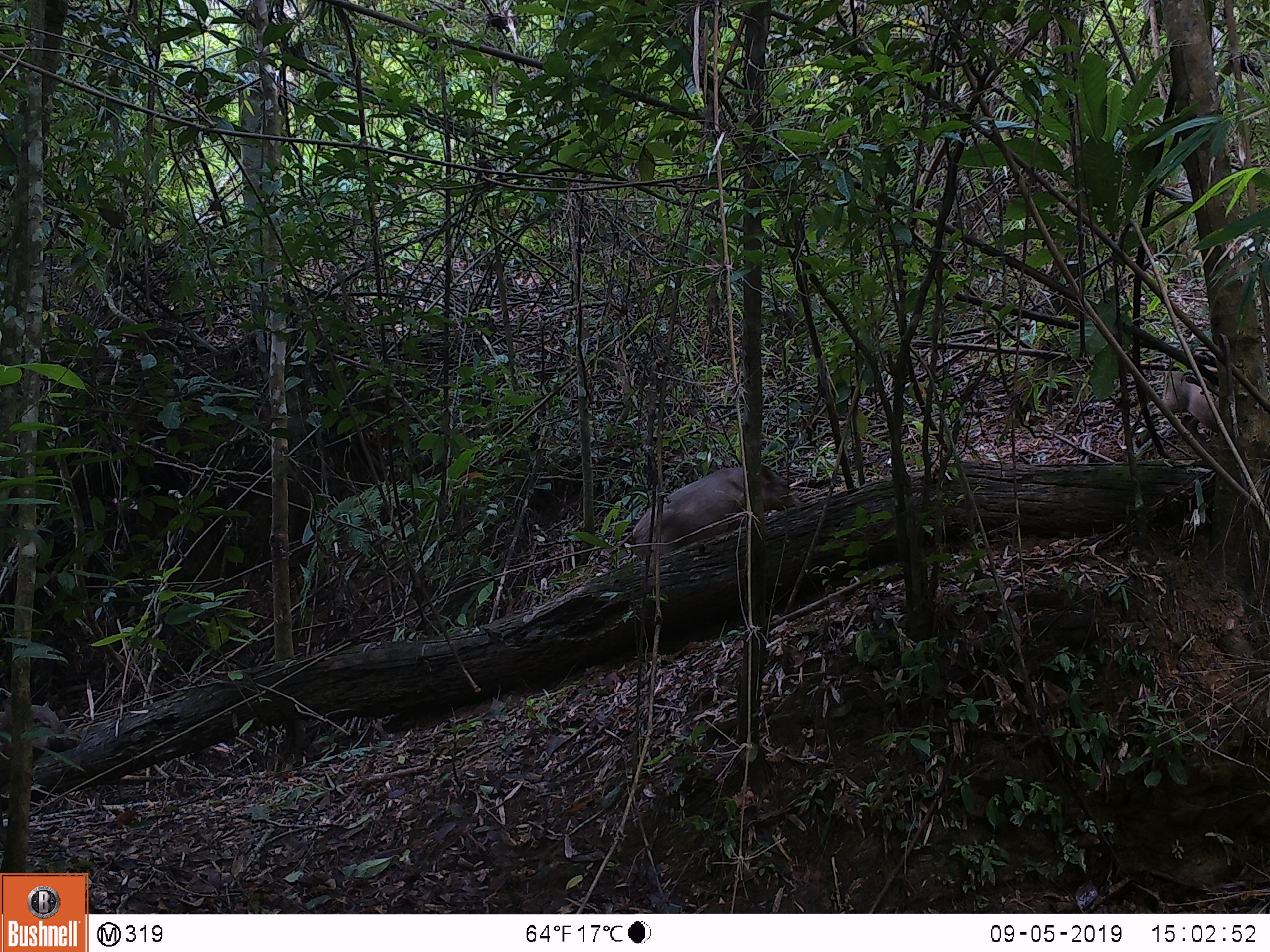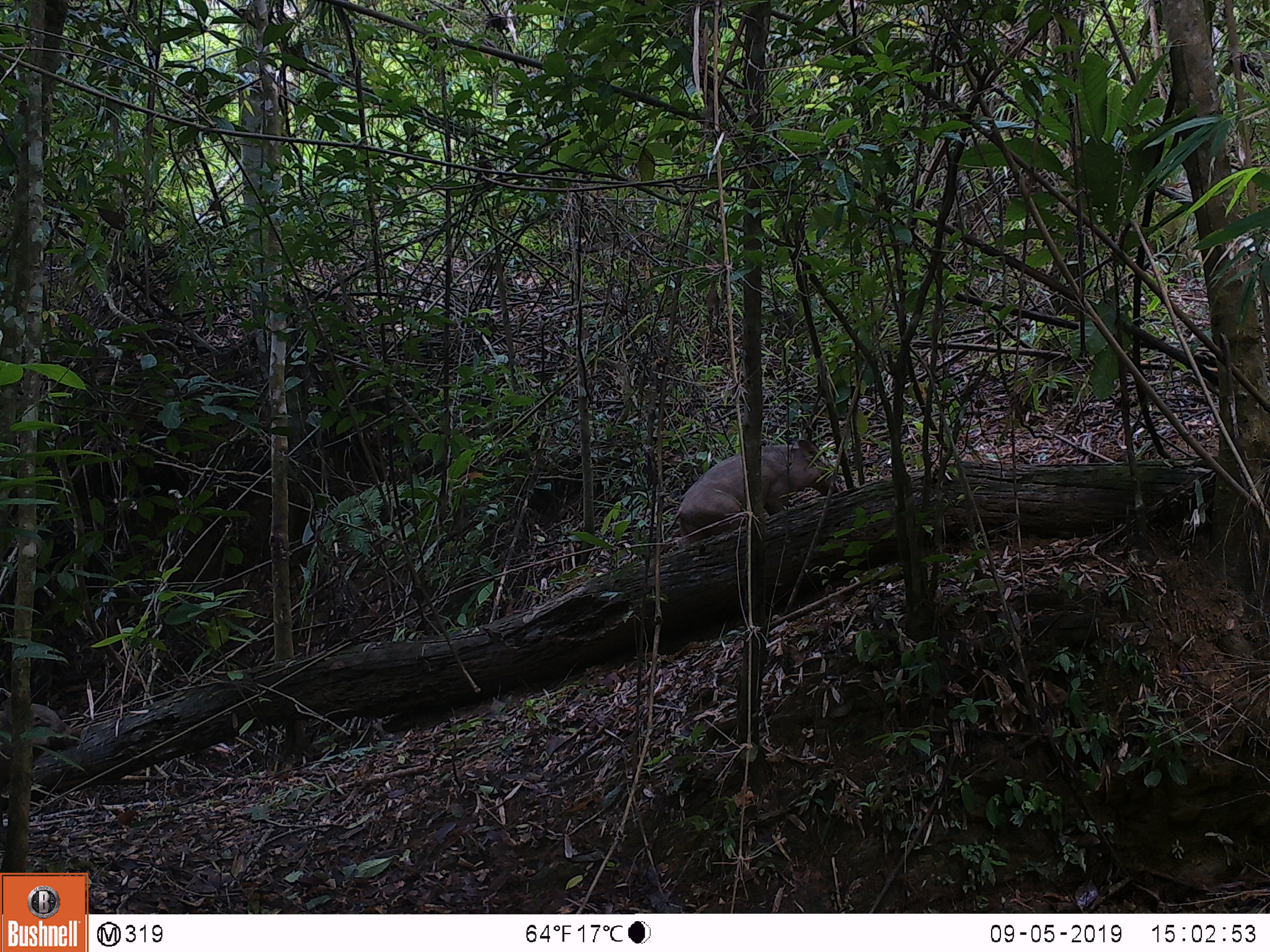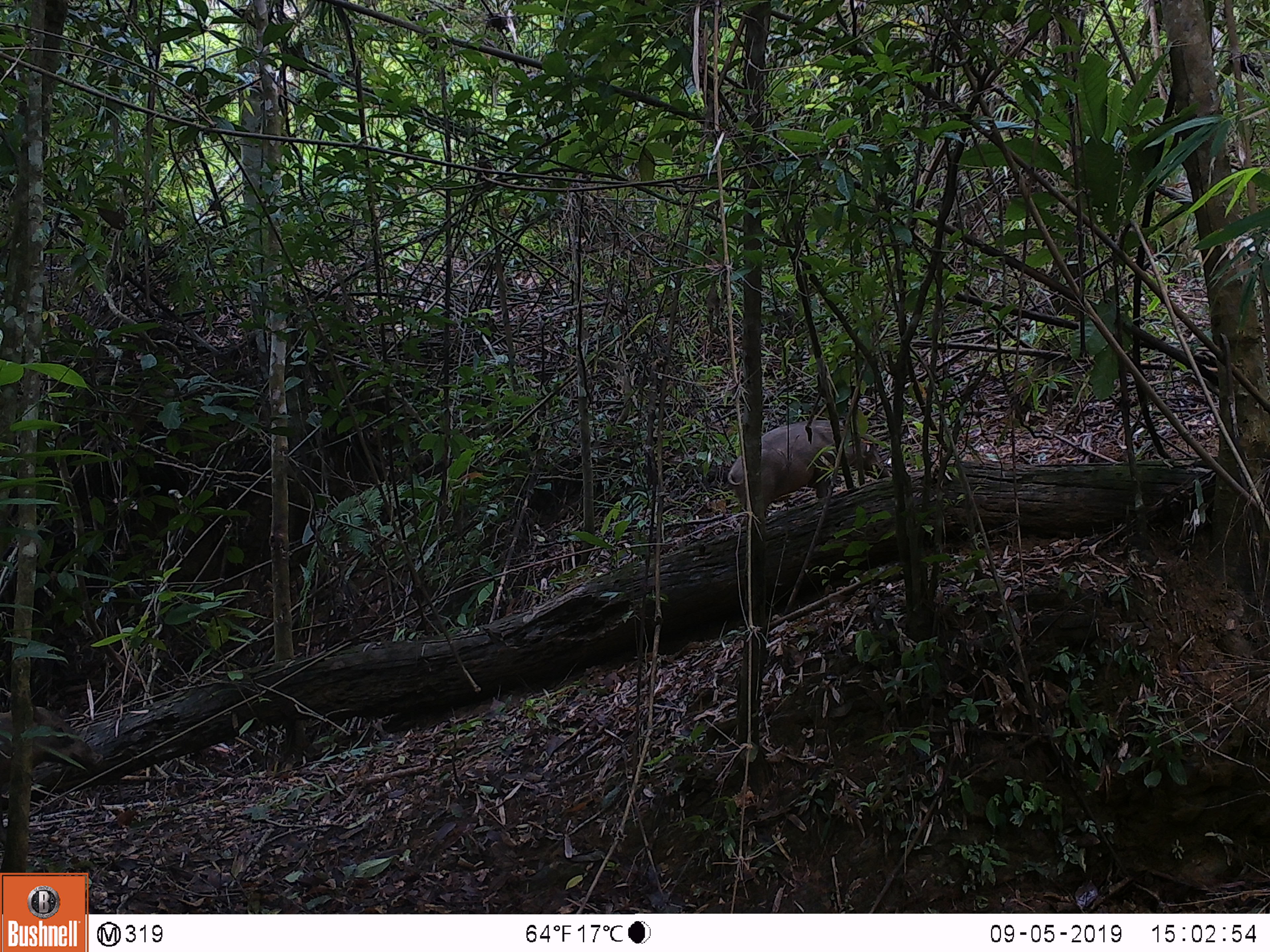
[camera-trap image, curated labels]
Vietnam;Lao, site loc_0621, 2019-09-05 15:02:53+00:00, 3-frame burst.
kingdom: Animalia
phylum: Chordata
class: Mammalia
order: Artiodactyla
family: Suidae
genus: Sus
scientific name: Sus scrofa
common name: eurasian wild pig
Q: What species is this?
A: Eurasian wild pig (Sus scrofa).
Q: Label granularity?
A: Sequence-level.